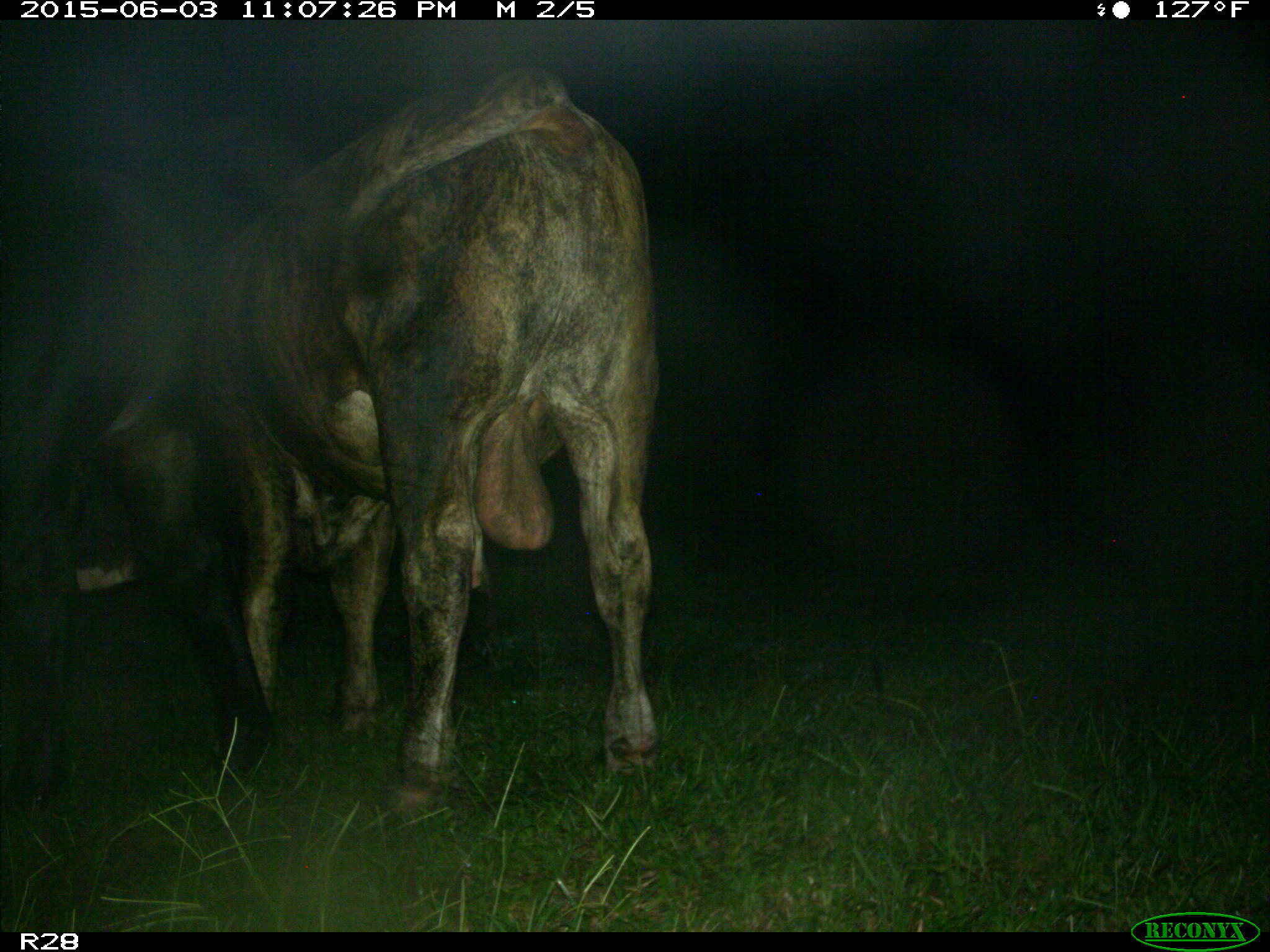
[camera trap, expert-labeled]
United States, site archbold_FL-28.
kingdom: Animalia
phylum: Chordata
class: Mammalia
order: Artiodactyla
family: Bovidae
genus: Bos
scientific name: Bos taurus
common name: domestic cow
Bos taurus (domestic cow).